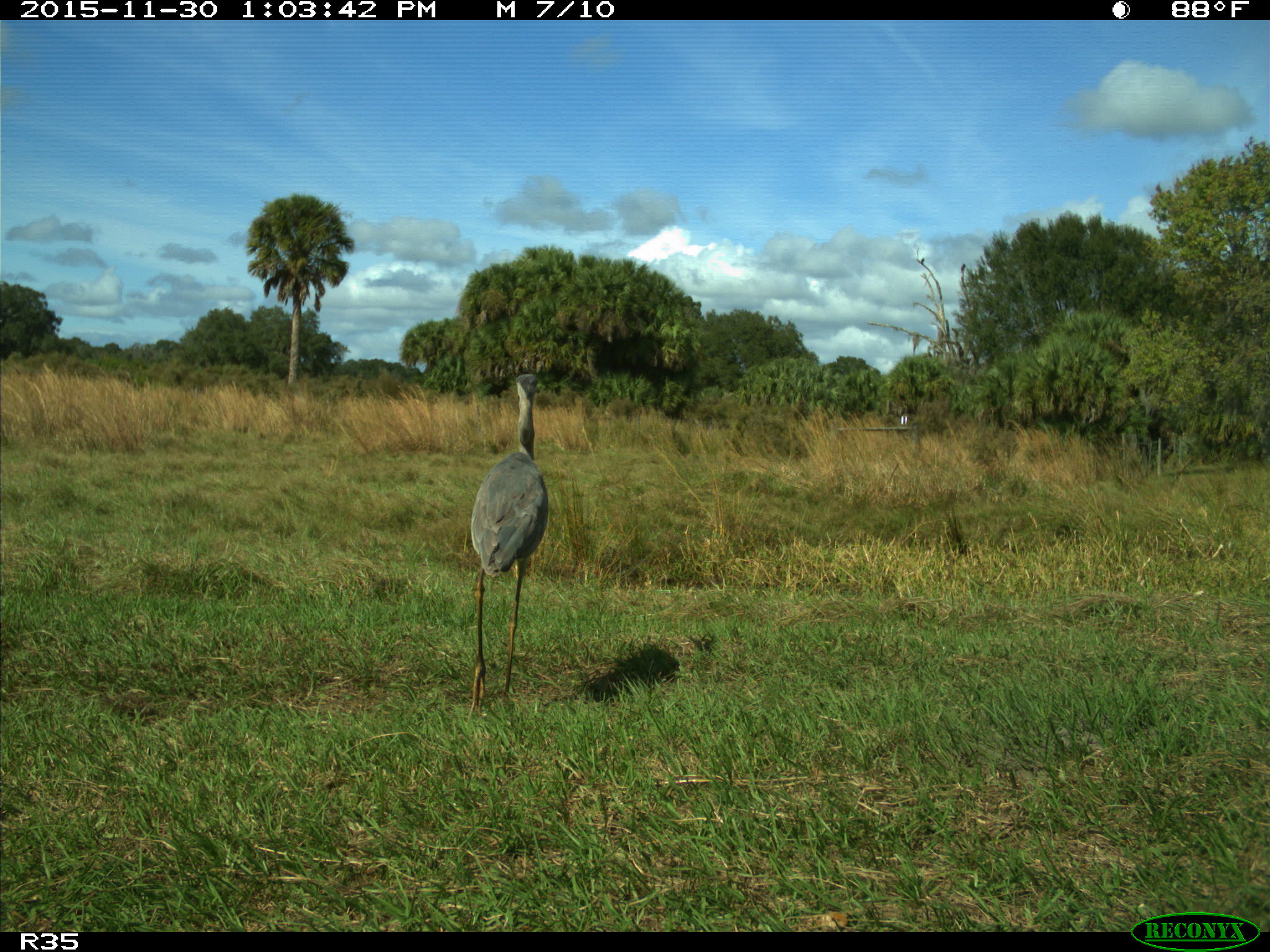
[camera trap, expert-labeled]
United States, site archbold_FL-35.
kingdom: Animalia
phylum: Chordata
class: Aves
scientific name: Aves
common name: birds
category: unidentified bird